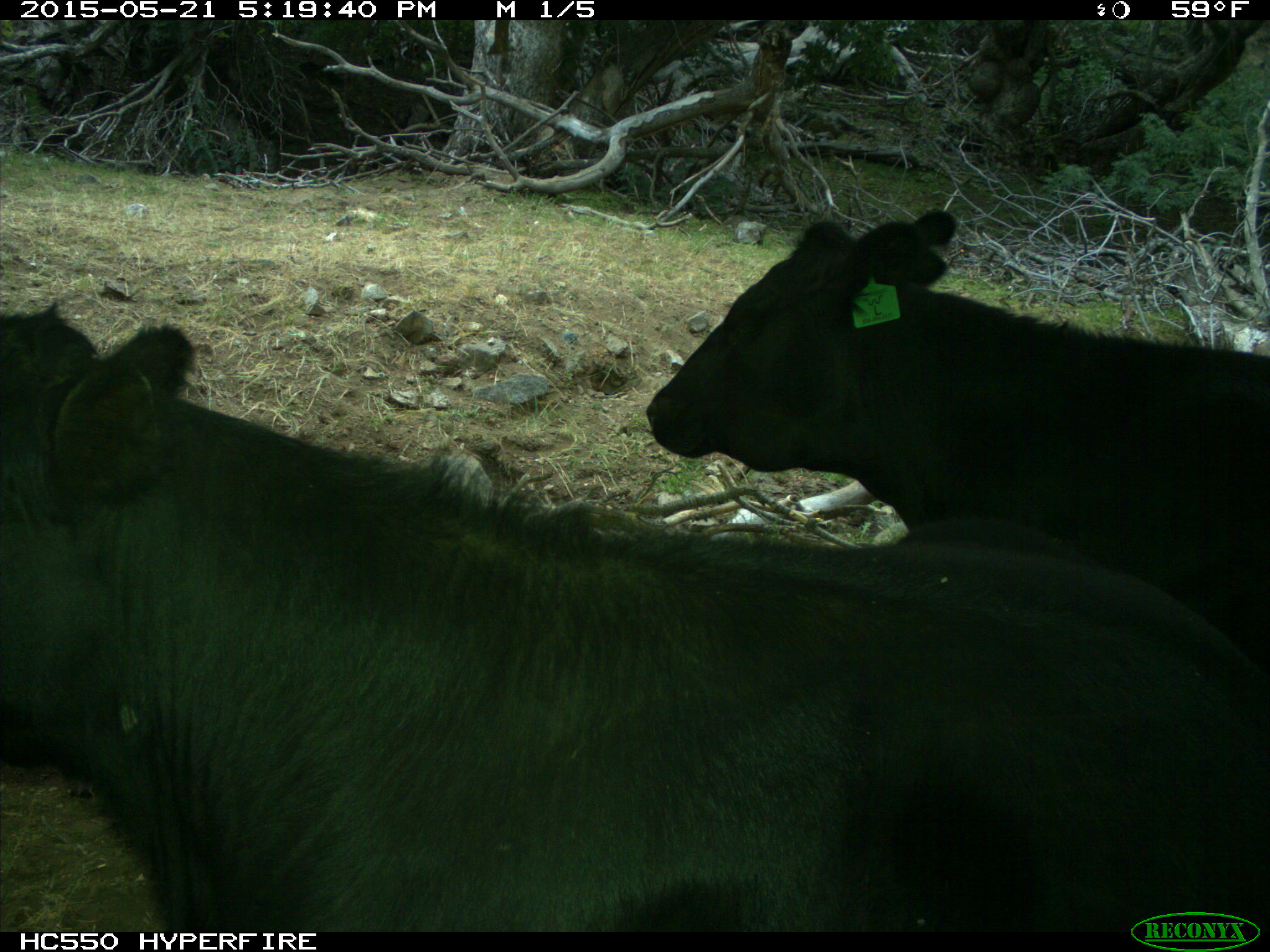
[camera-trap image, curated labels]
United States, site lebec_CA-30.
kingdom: Animalia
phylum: Chordata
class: Mammalia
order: Artiodactyla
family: Bovidae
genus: Bos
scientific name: Bos taurus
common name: domestic cow